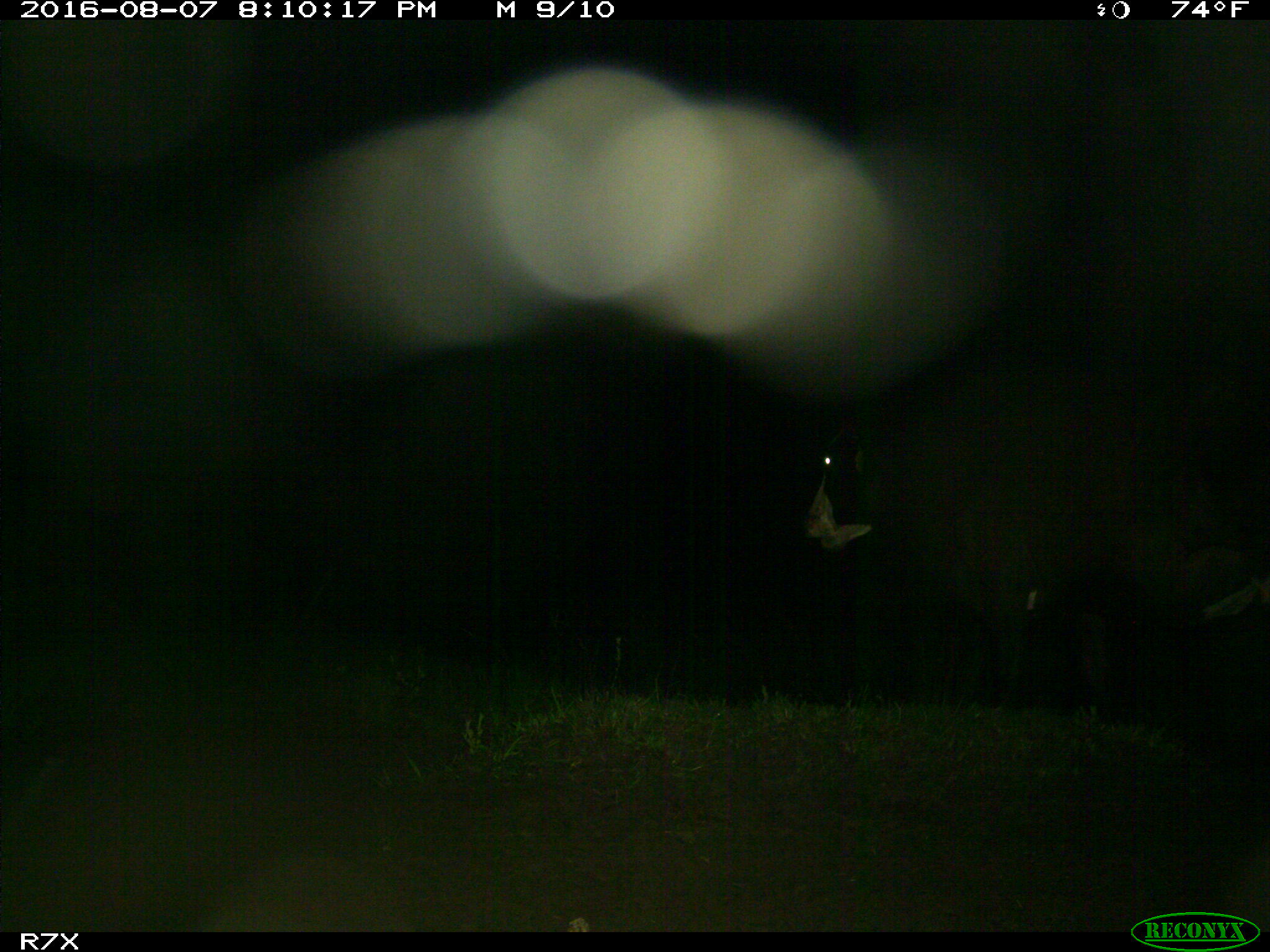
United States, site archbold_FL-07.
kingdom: Animalia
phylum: Chordata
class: Mammalia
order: Artiodactyla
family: Bovidae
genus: Bos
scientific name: Bos taurus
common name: domestic cow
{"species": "Bos taurus (domestic cow)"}